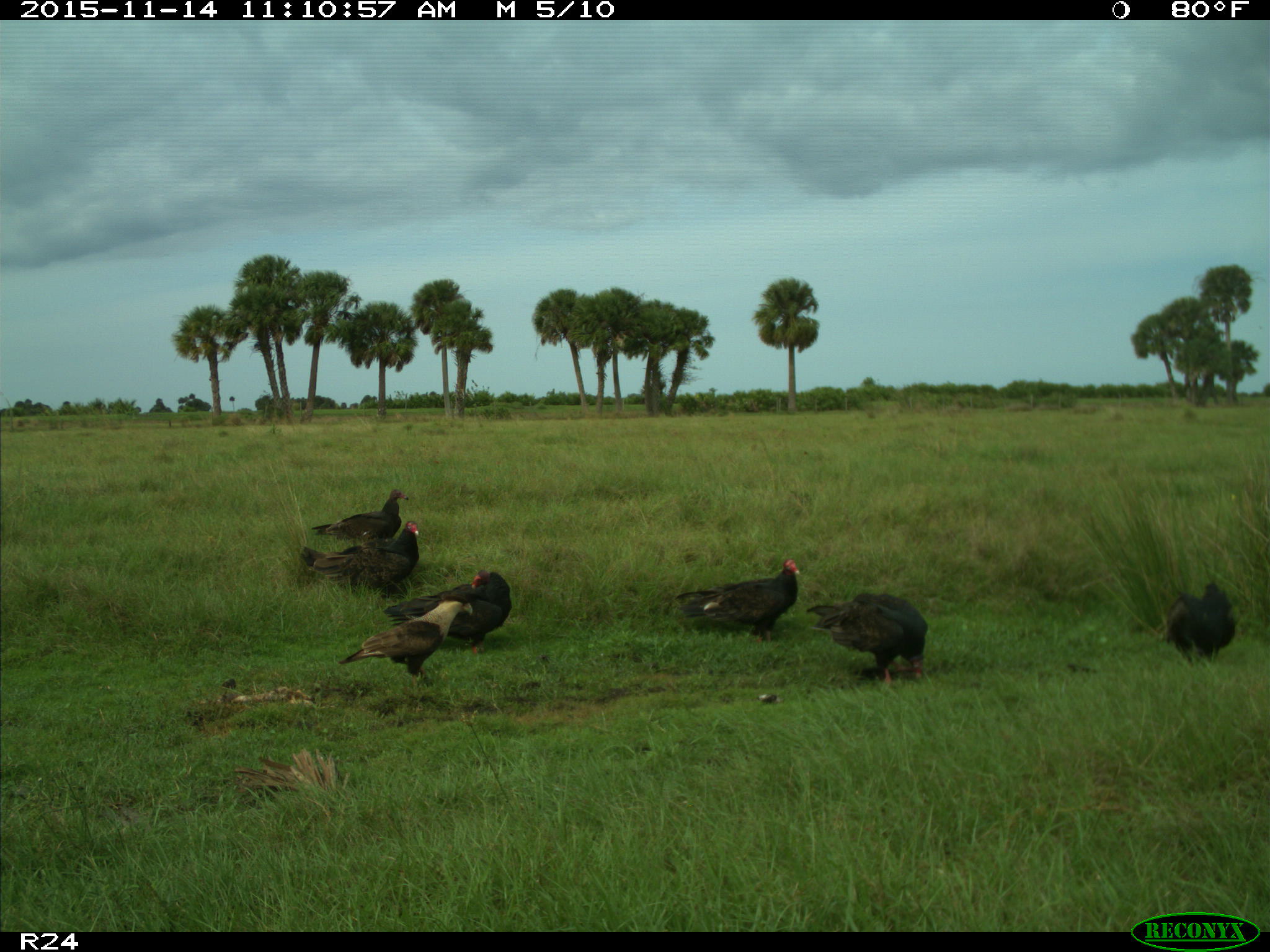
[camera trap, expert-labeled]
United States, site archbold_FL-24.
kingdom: Animalia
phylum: Chordata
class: Aves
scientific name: Aves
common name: birds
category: unidentified bird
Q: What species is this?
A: Unidentified bird (birds) (Aves).